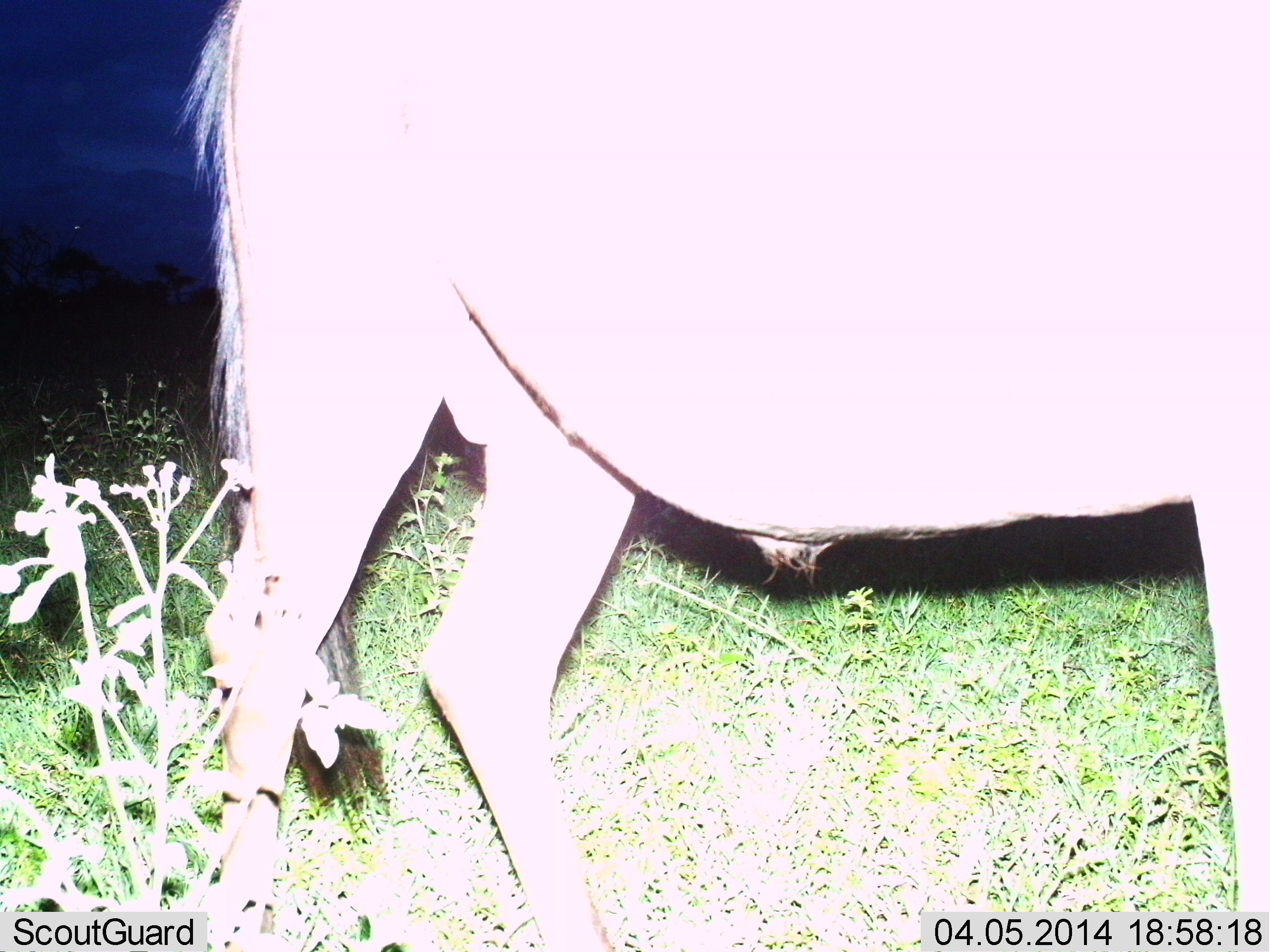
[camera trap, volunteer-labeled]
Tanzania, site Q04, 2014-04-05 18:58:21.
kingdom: Animalia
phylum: Chordata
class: Mammalia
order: Artiodactyla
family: Bovidae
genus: Connochaetes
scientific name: Connochaetes taurinus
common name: blue wildebeest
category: wildebeest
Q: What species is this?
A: Wildebeest (blue wildebeest) (Connochaetes taurinus).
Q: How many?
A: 1.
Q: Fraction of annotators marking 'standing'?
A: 71%.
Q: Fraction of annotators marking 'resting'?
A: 0%.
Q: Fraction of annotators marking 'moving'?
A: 29%.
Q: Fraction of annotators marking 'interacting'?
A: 0%.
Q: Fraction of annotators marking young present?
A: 0%.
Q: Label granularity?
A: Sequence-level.